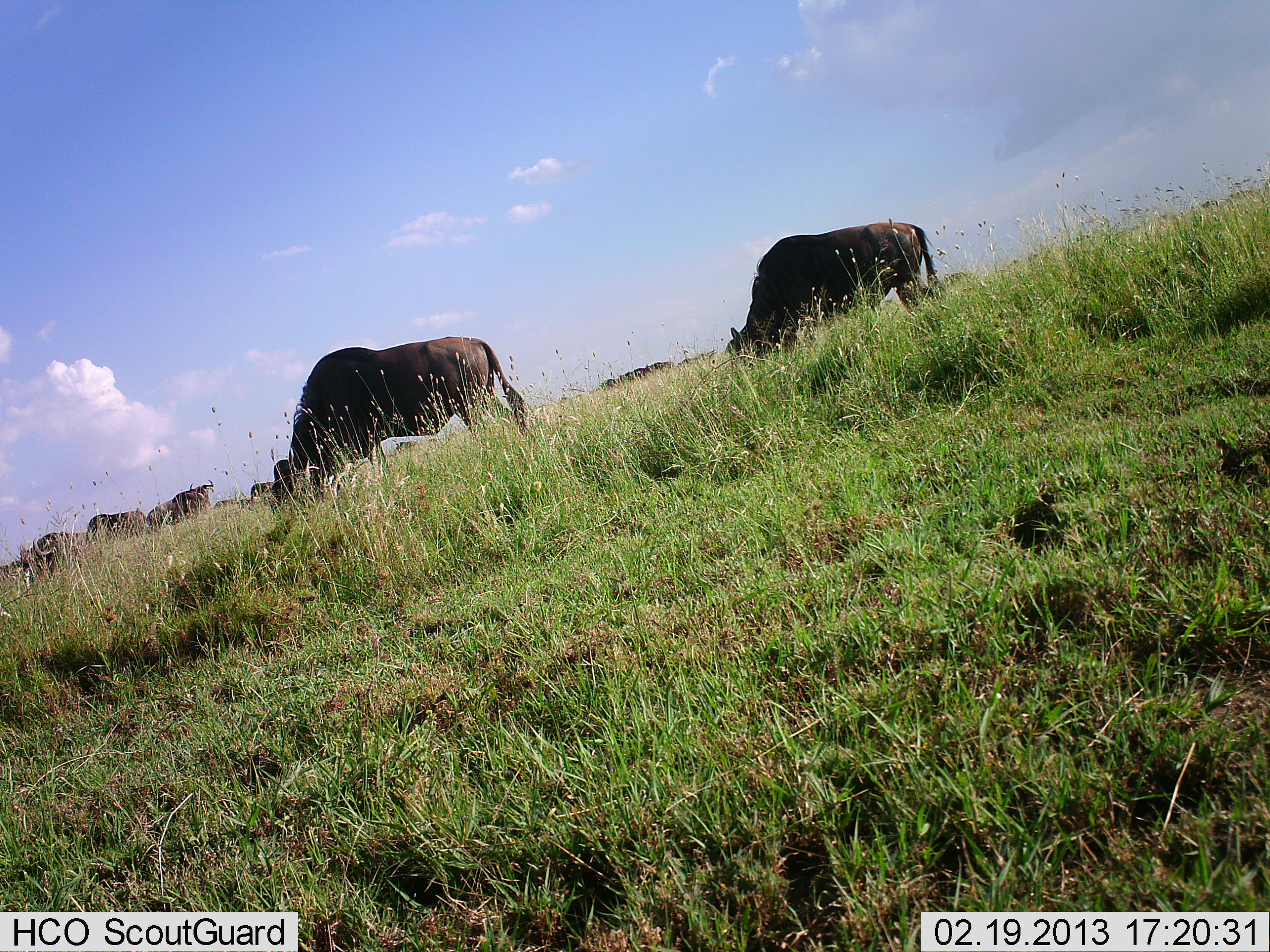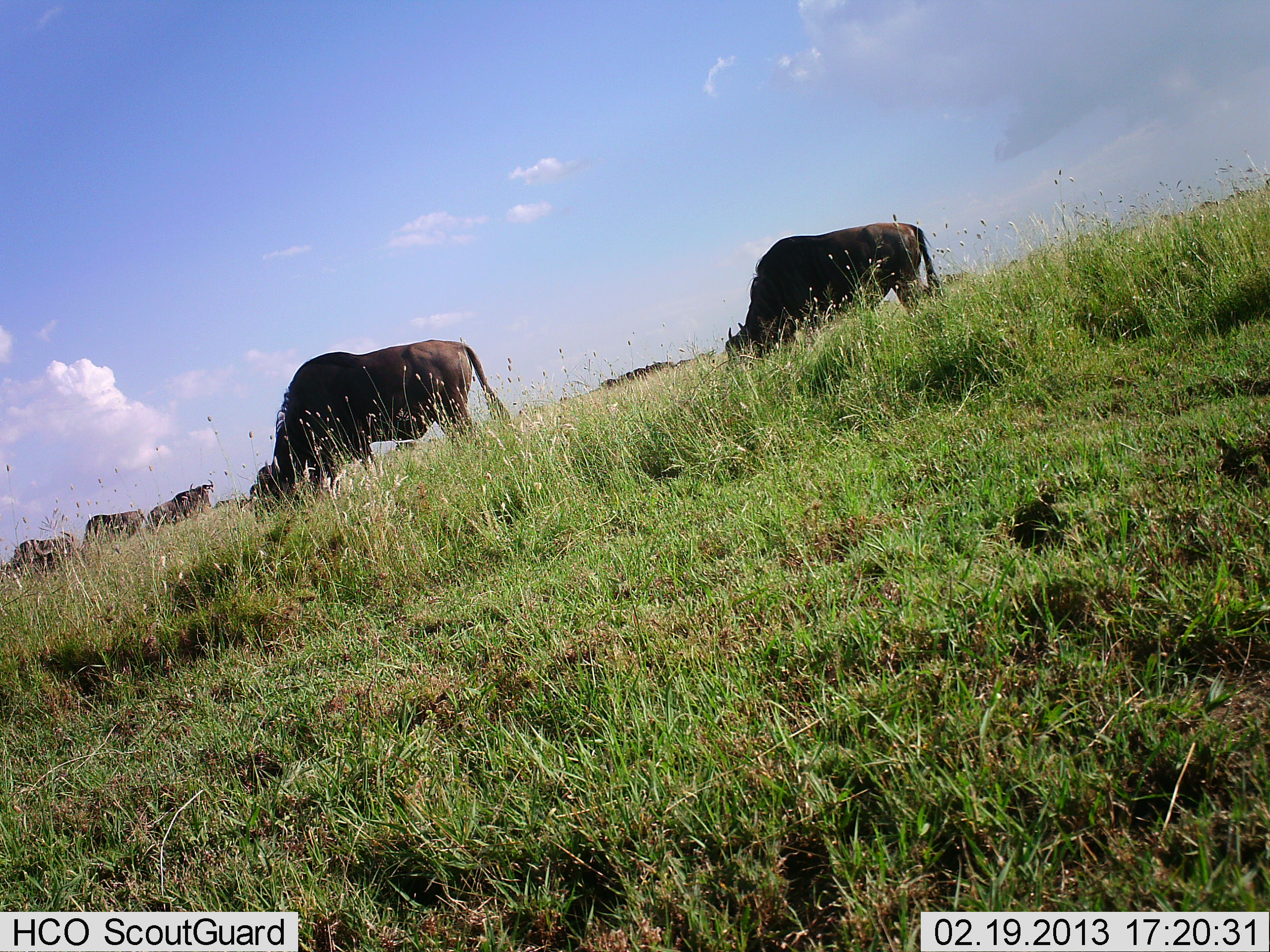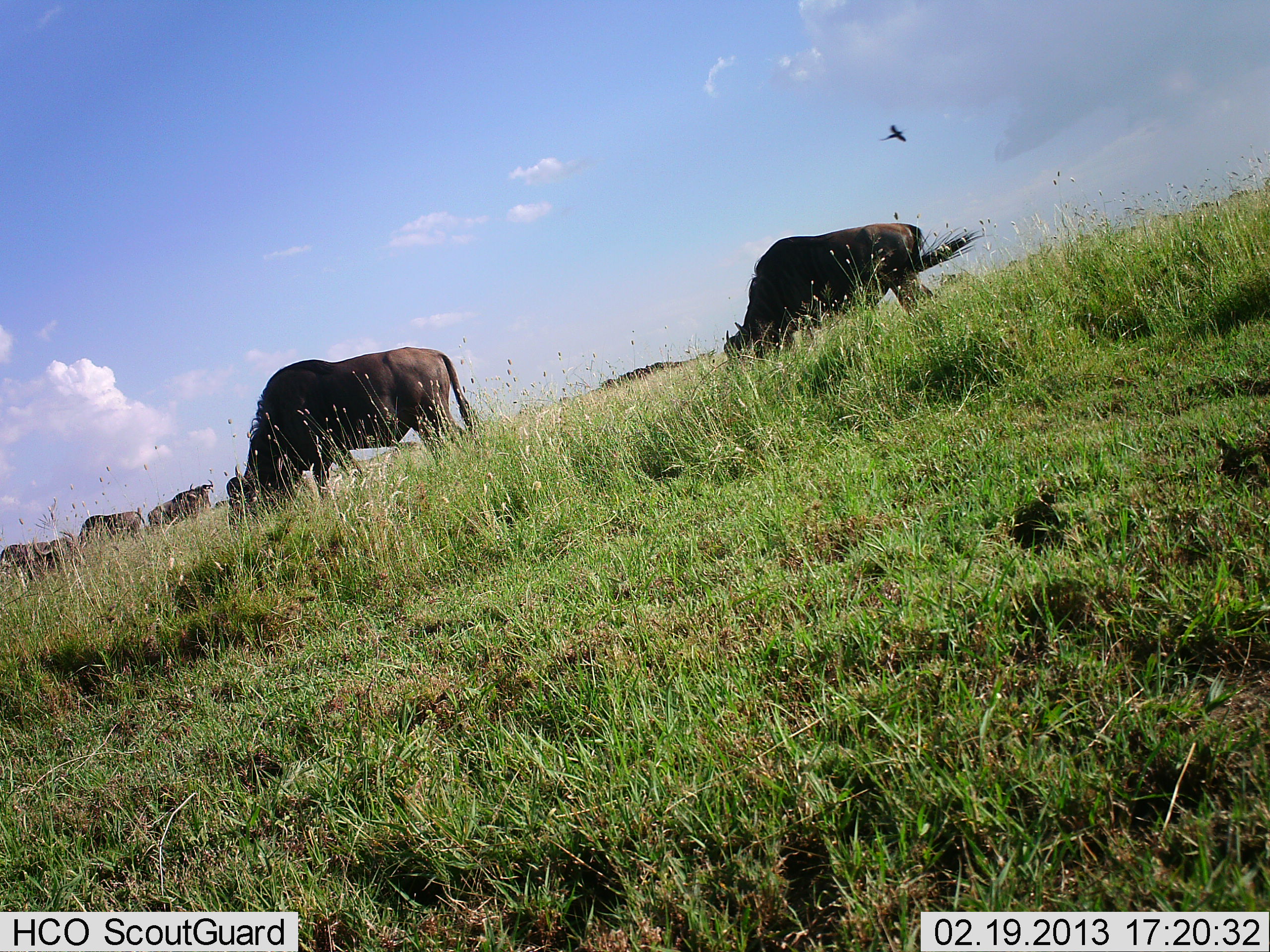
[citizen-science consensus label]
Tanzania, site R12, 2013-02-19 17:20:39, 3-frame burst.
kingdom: Animalia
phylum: Chordata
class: Mammalia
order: Artiodactyla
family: Bovidae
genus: Connochaetes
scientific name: Connochaetes taurinus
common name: blue wildebeest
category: wildebeest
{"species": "wildebeest (blue wildebeest) (Connochaetes taurinus)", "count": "5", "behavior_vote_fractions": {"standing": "29%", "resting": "0%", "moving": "19%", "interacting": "0%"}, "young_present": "0%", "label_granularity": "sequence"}